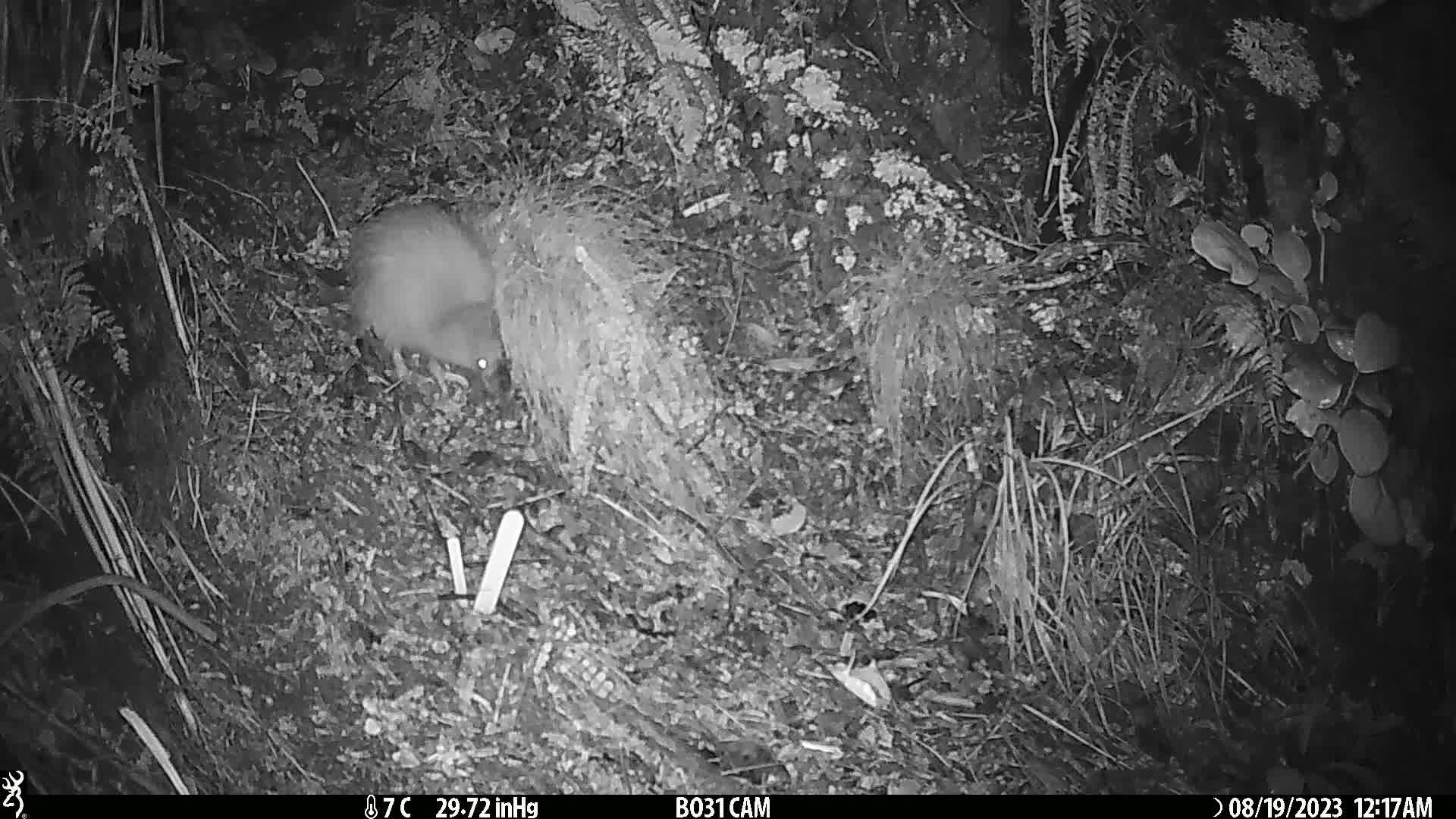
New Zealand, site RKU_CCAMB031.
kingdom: Animalia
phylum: Chordata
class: Aves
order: Apterygiformes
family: Apterygidae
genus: Apteryx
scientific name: Apteryx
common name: kiwi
Kiwi (Apteryx).